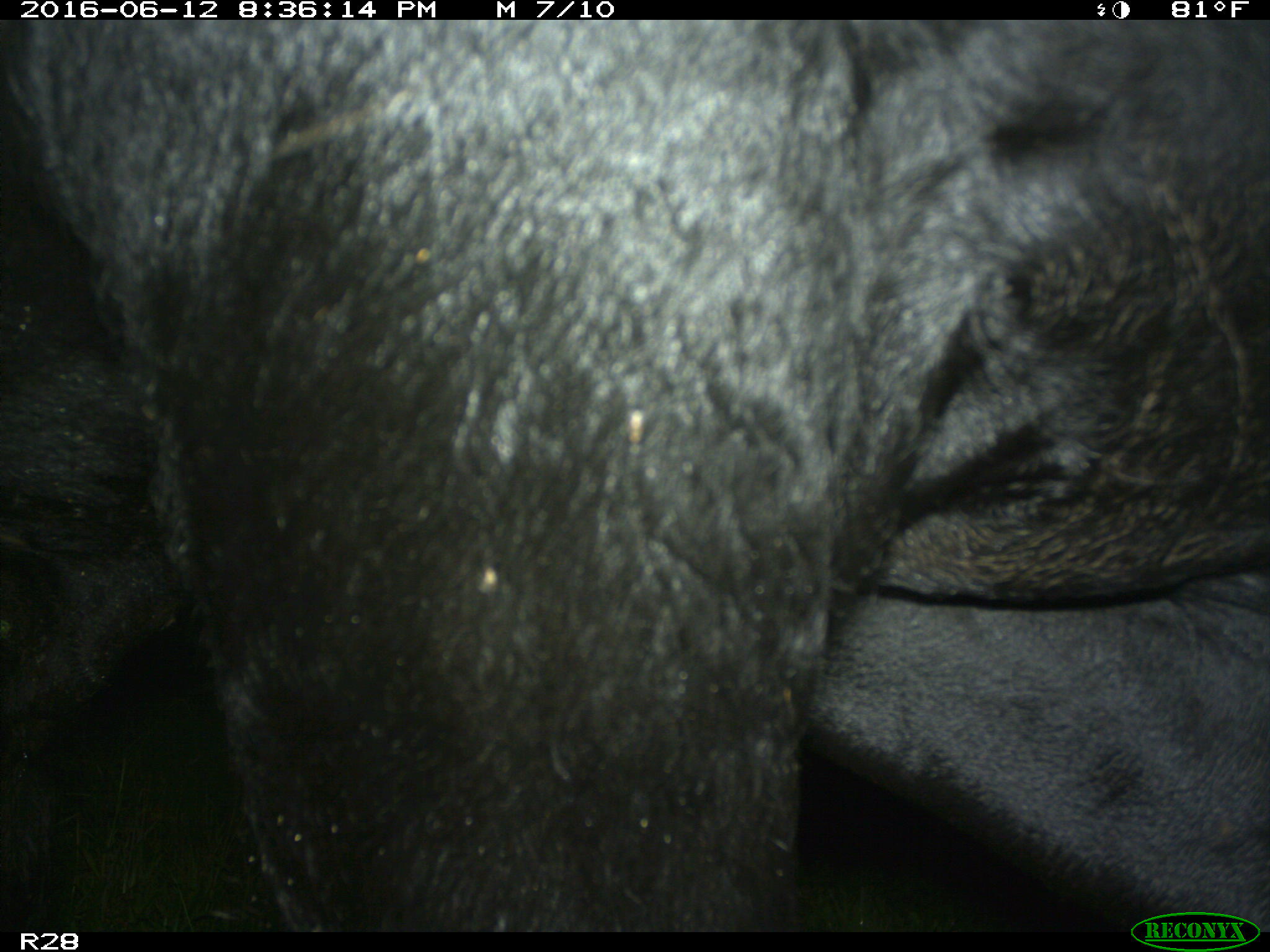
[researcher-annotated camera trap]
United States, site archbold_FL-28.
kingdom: Animalia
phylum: Chordata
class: Mammalia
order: Artiodactyla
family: Bovidae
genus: Bos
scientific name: Bos taurus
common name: domestic cow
Bos taurus (domestic cow).